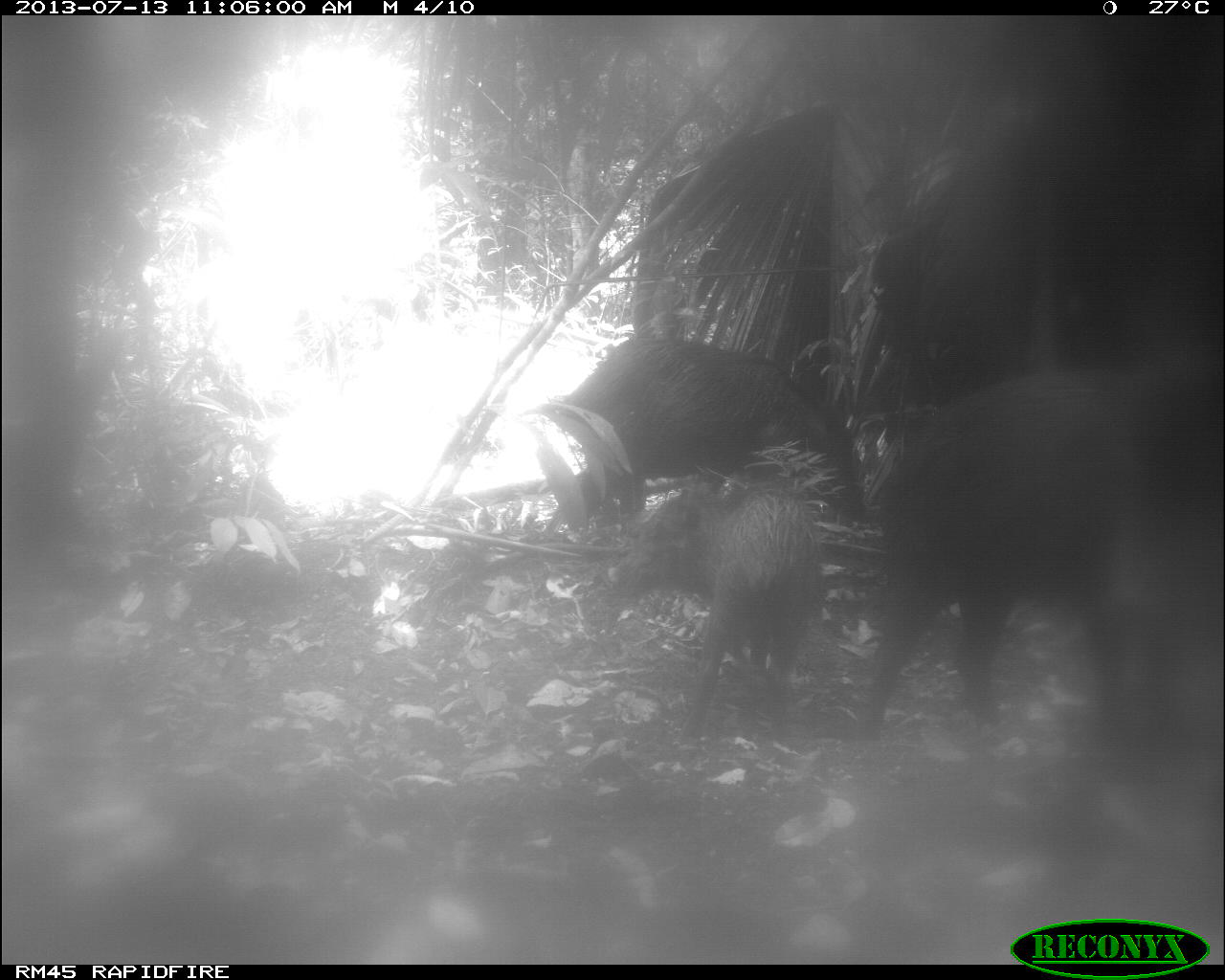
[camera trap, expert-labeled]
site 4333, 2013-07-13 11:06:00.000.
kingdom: Animalia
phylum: Chordata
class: Mammalia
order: Artiodactyla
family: Tayassuidae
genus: Tayassu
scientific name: Tayassu pecari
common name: white-lipped peccary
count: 4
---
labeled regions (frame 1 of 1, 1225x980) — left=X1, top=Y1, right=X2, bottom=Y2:
tayassu pecari: left=886, top=332, right=1219, bottom=775; left=531, top=319, right=859, bottom=557; left=608, top=470, right=840, bottom=750